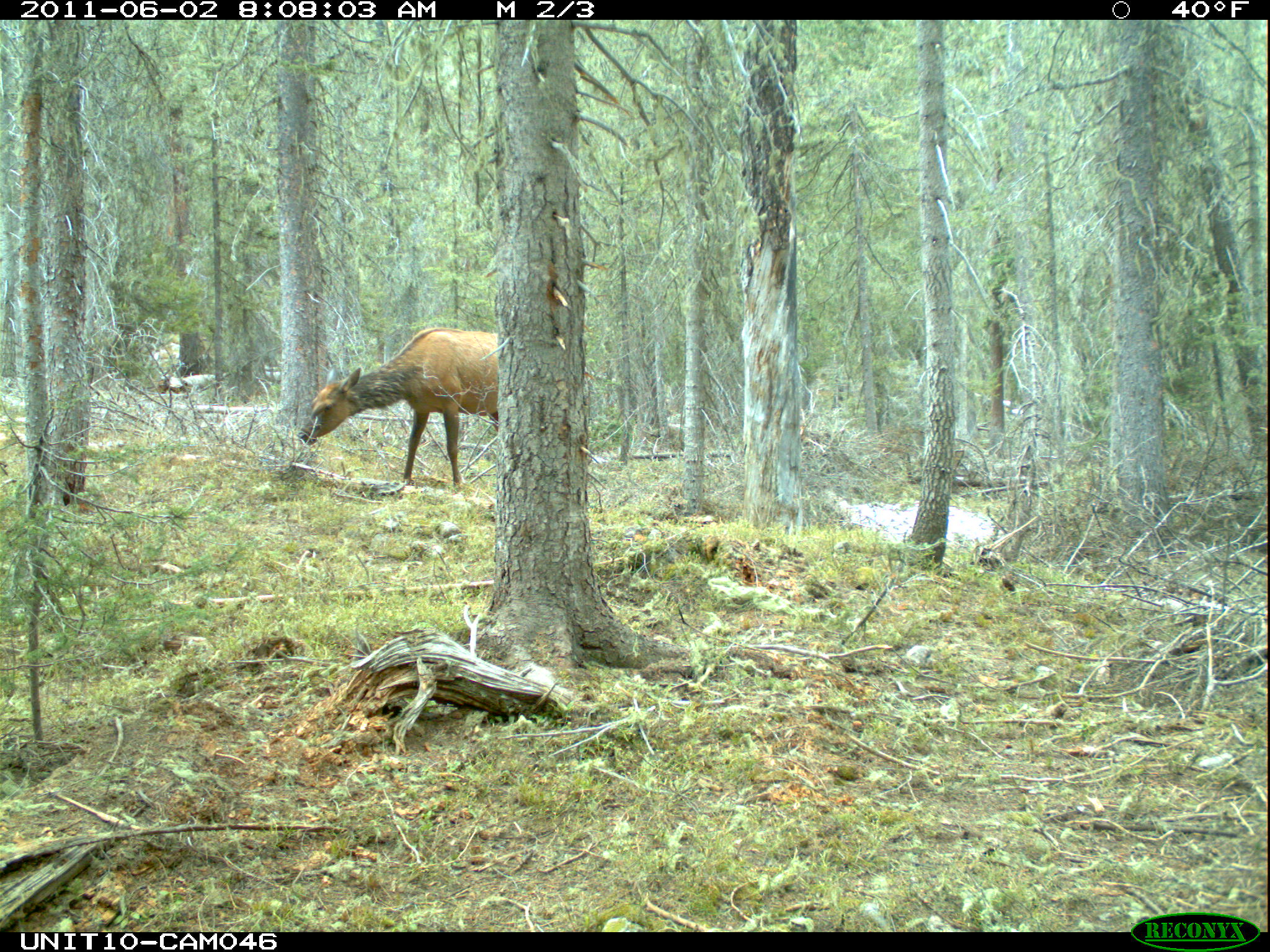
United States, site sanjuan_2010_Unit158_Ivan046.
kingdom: Animalia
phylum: Chordata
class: Mammalia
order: Artiodactyla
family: Cervidae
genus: Cervus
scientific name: Cervus elaphus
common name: red deer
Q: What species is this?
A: Cervus elaphus (red deer).